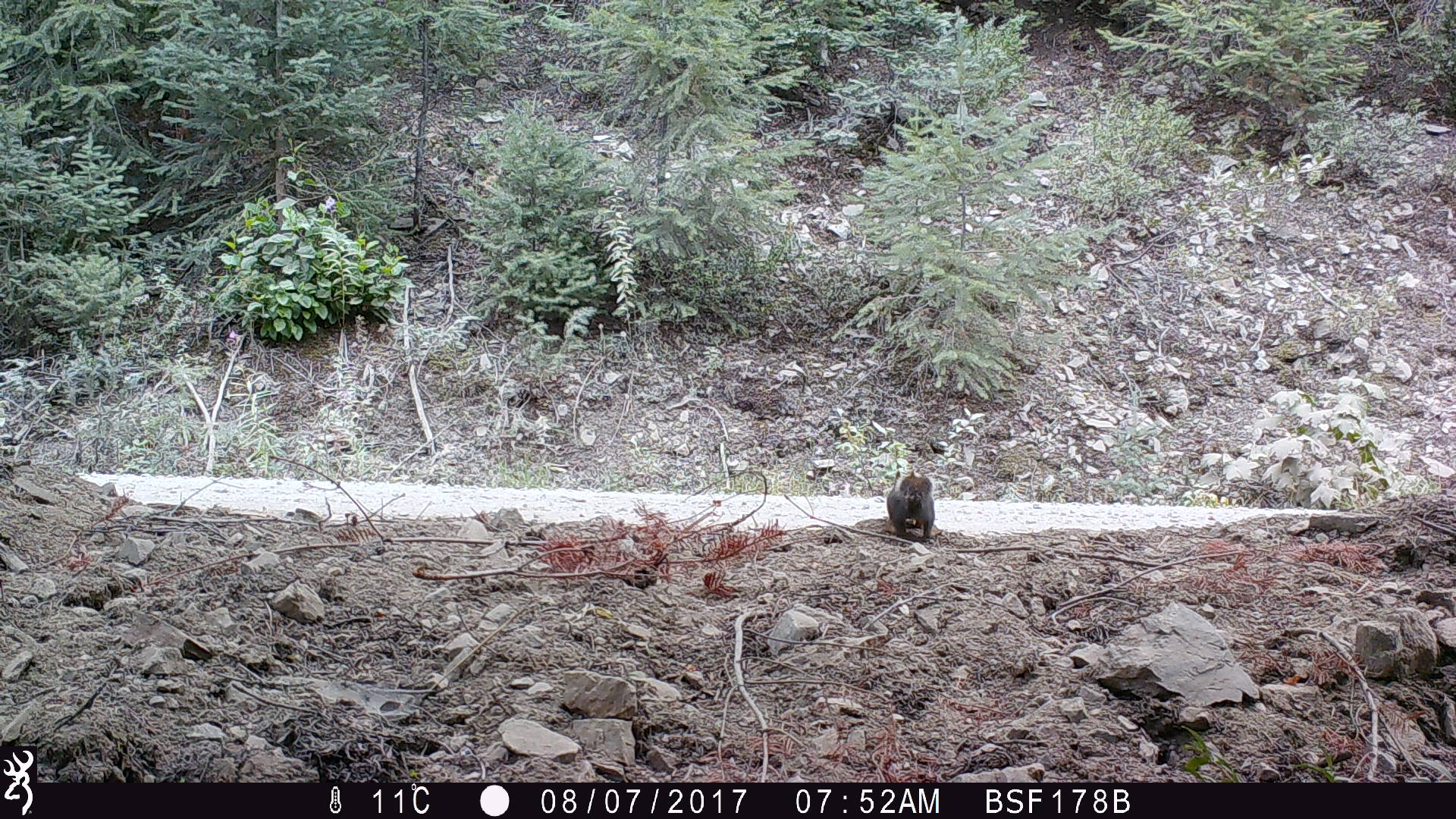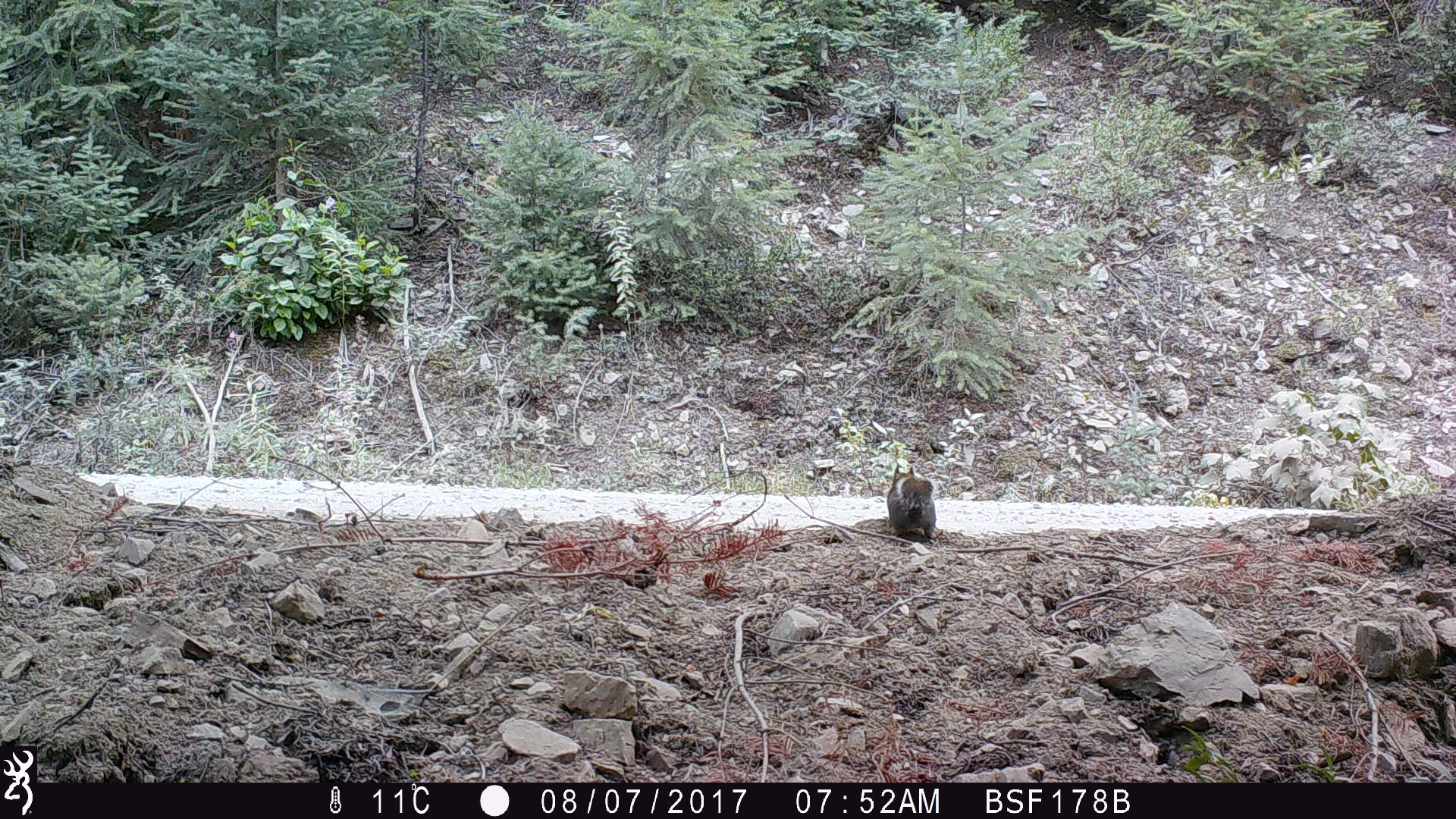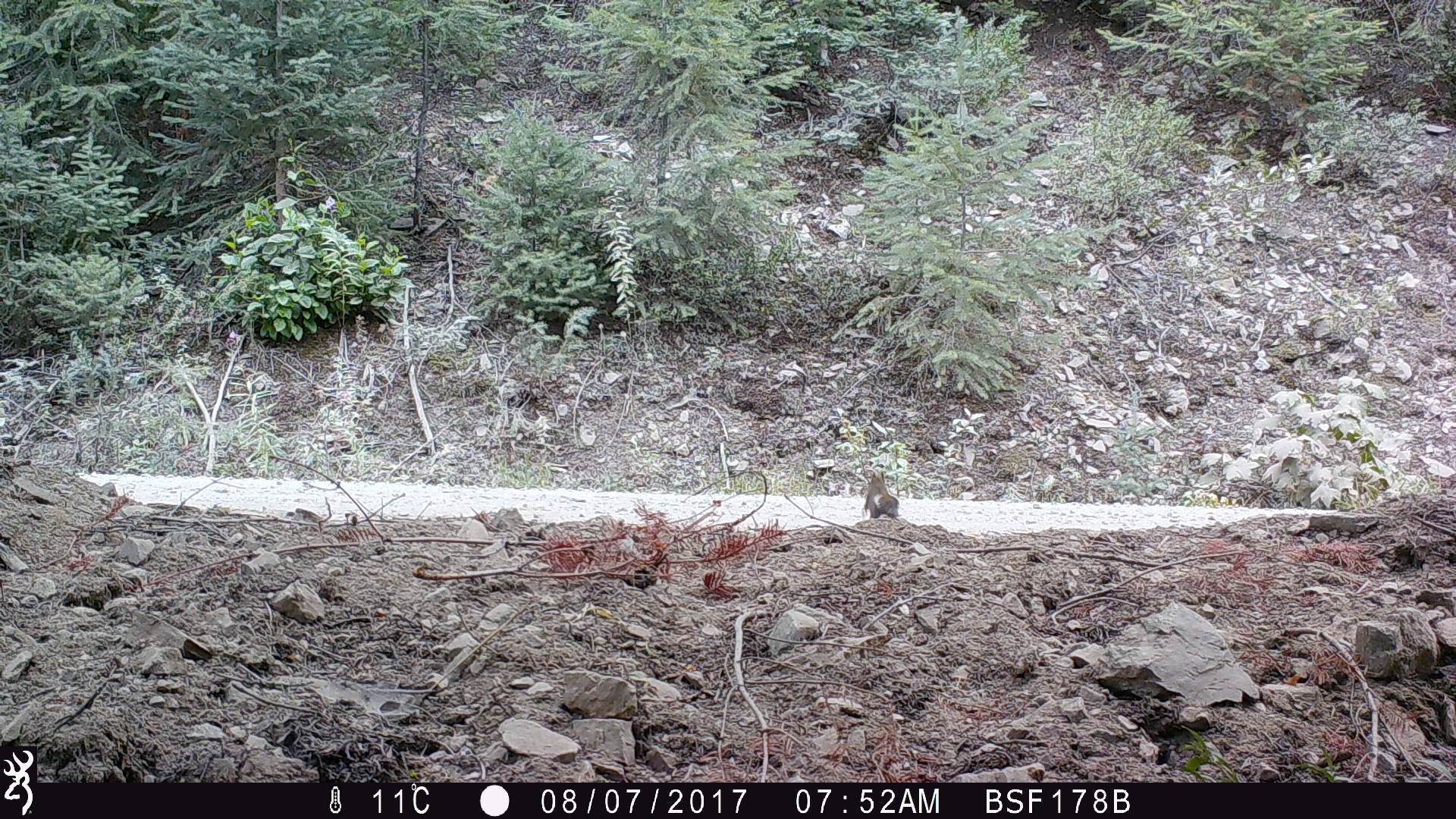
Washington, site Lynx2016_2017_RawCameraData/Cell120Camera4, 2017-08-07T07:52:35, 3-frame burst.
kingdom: Animalia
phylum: Chordata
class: Mammalia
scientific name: Mammalia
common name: small mammal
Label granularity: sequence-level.